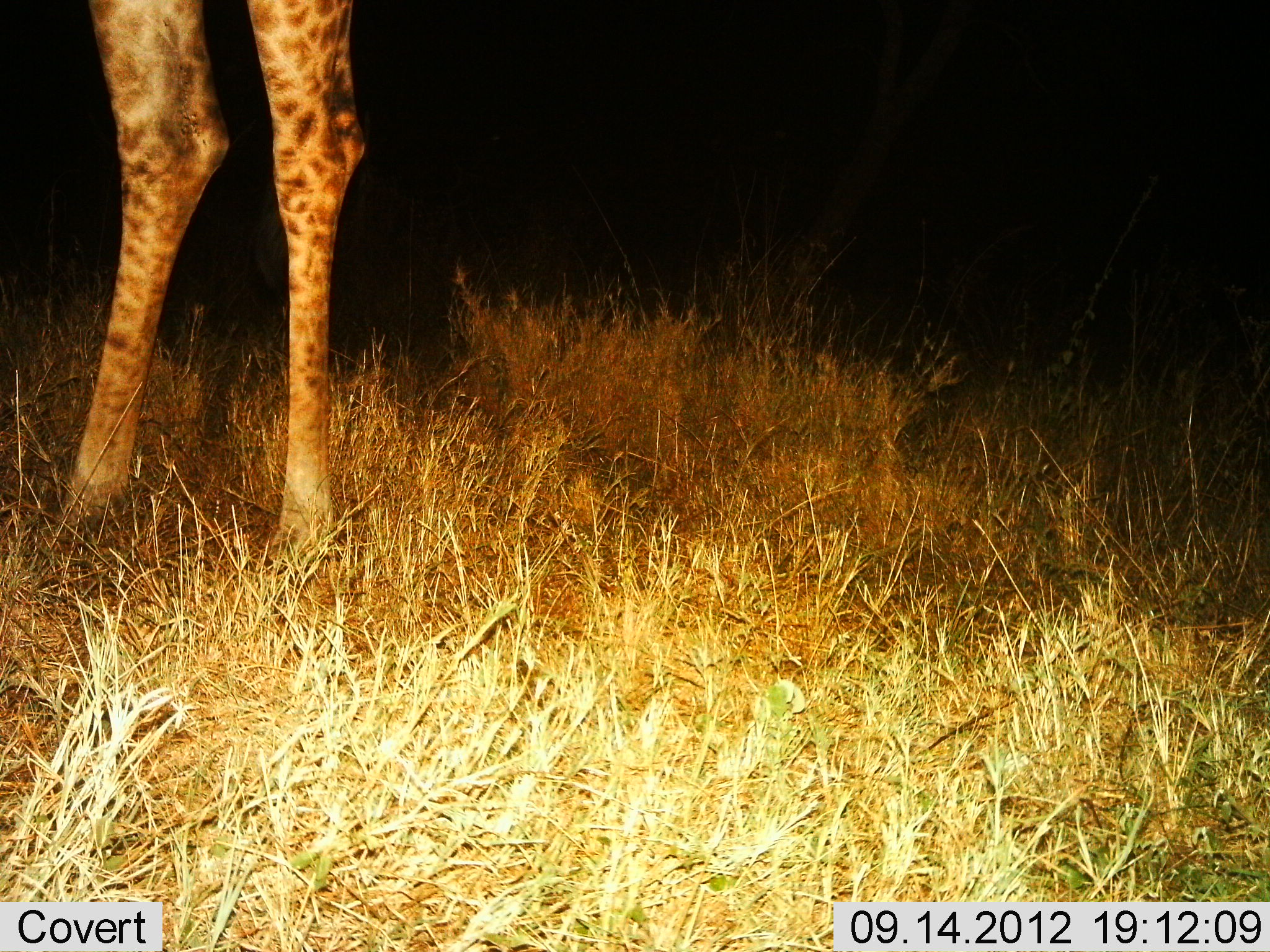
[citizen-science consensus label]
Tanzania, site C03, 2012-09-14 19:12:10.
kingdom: Animalia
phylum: Chordata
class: Mammalia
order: Artiodactyla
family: Giraffidae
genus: Giraffa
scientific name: Giraffa camelopardalis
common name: giraffe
Giraffe (Giraffa camelopardalis), count 1. Behavior (volunteer vote fractions): standing 100%, resting 0%, moving 0%, interacting 0%. Young present (vote fraction): 0%. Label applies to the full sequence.